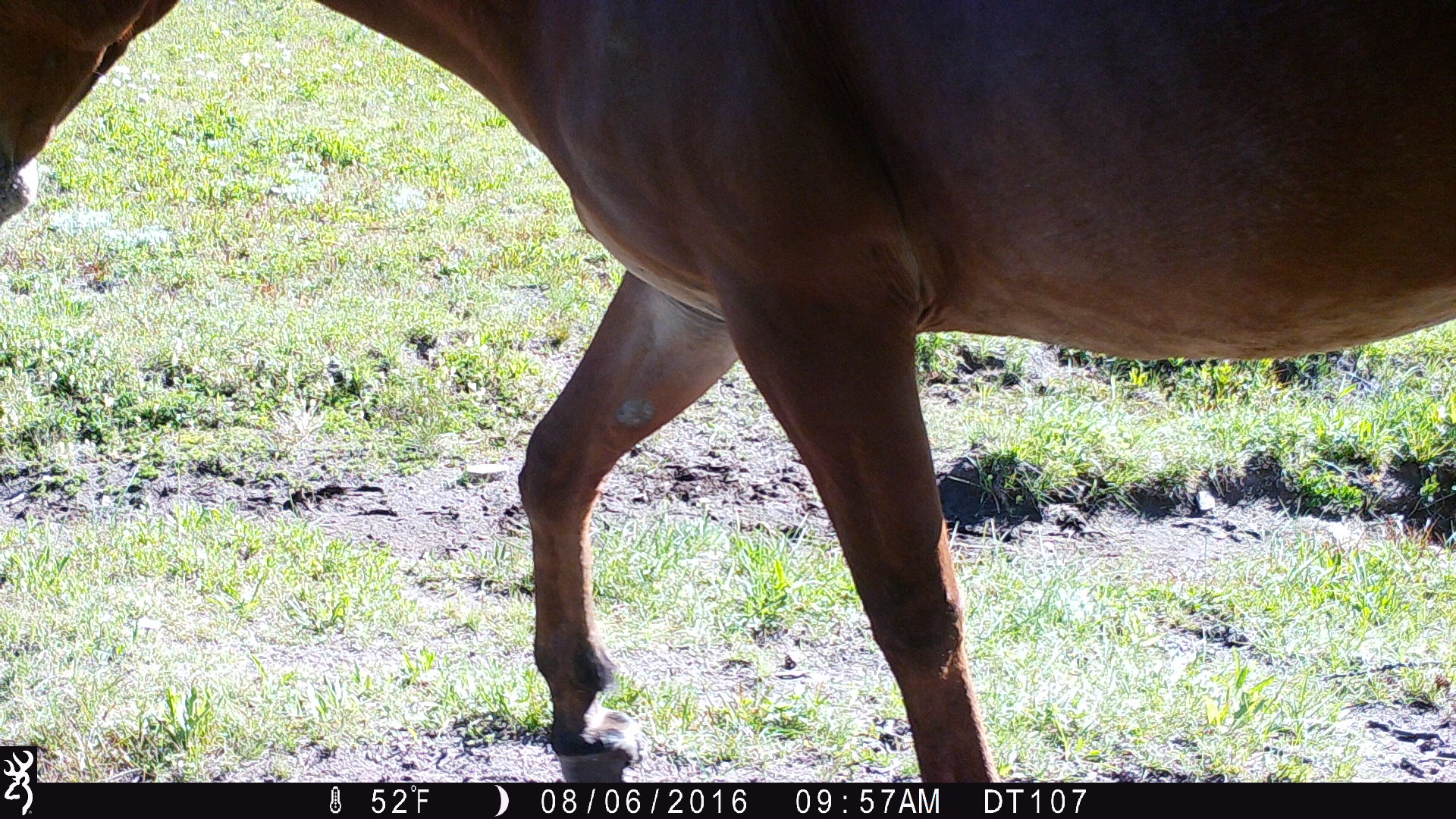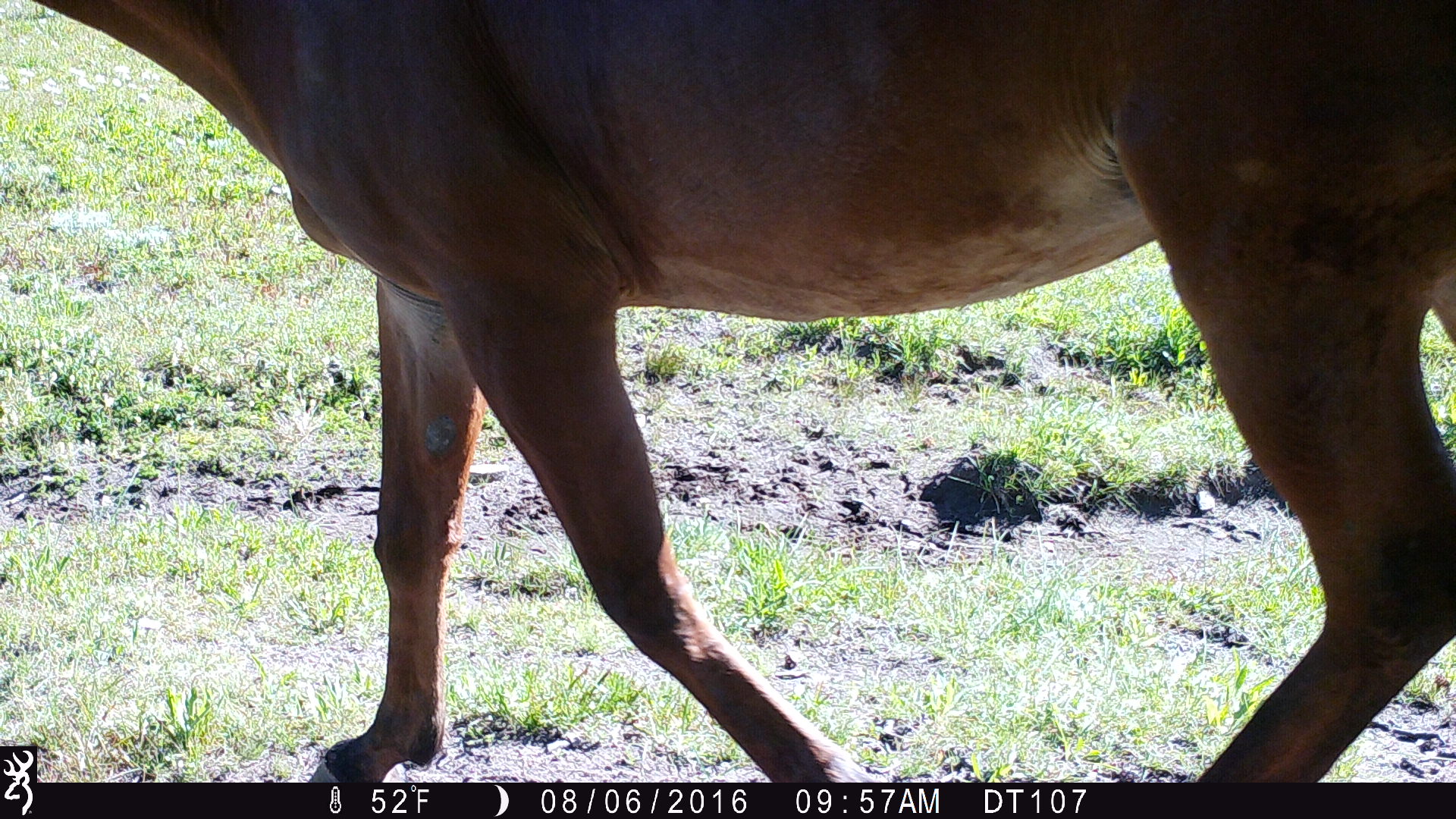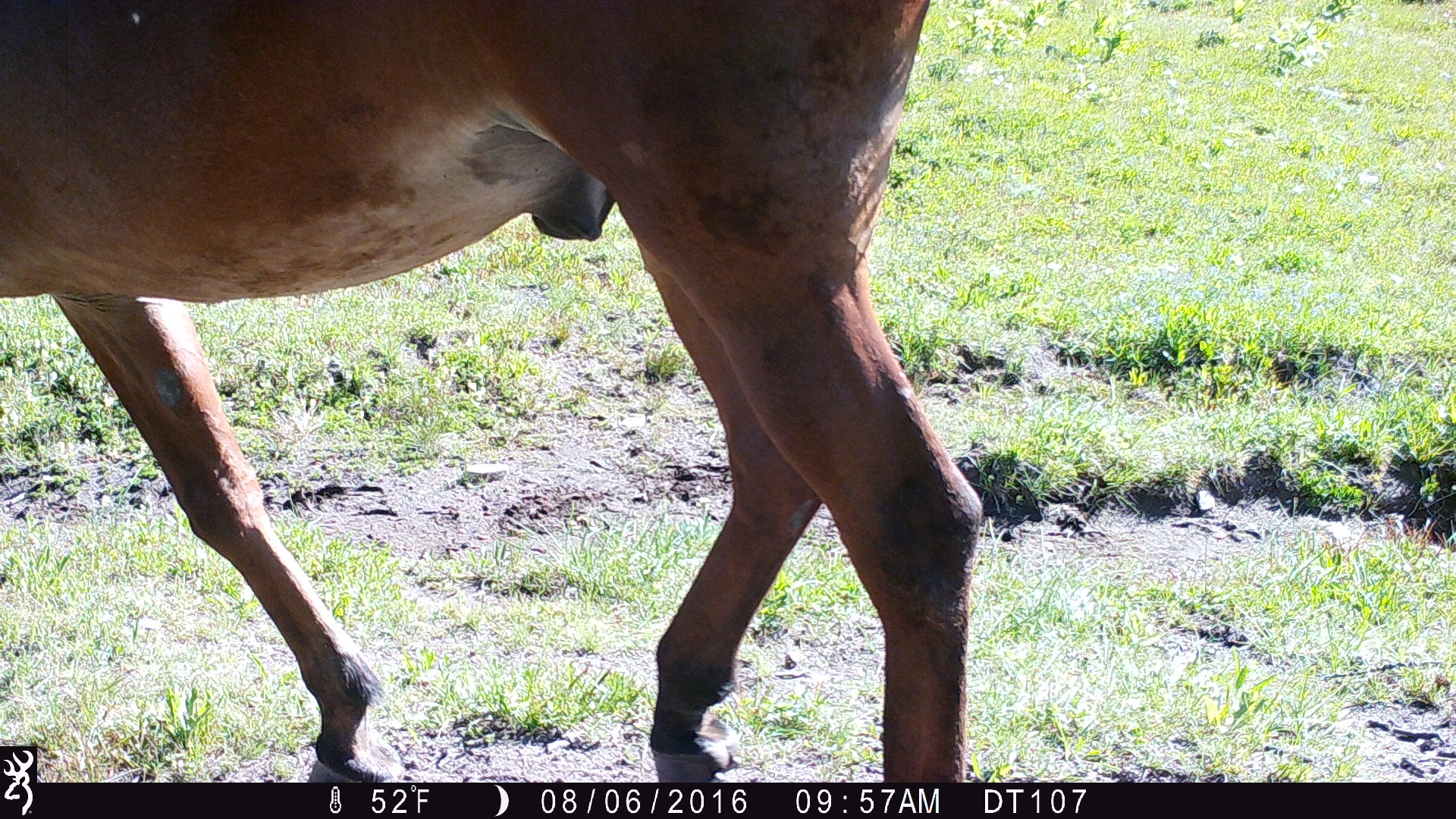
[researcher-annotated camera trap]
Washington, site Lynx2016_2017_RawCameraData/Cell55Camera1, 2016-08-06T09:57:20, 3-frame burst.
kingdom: Animalia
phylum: Chordata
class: Mammalia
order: Perissodactyla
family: Equidae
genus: Equus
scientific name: Equus caballus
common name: domestic horse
Domestic horse (Equus caballus). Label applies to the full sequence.